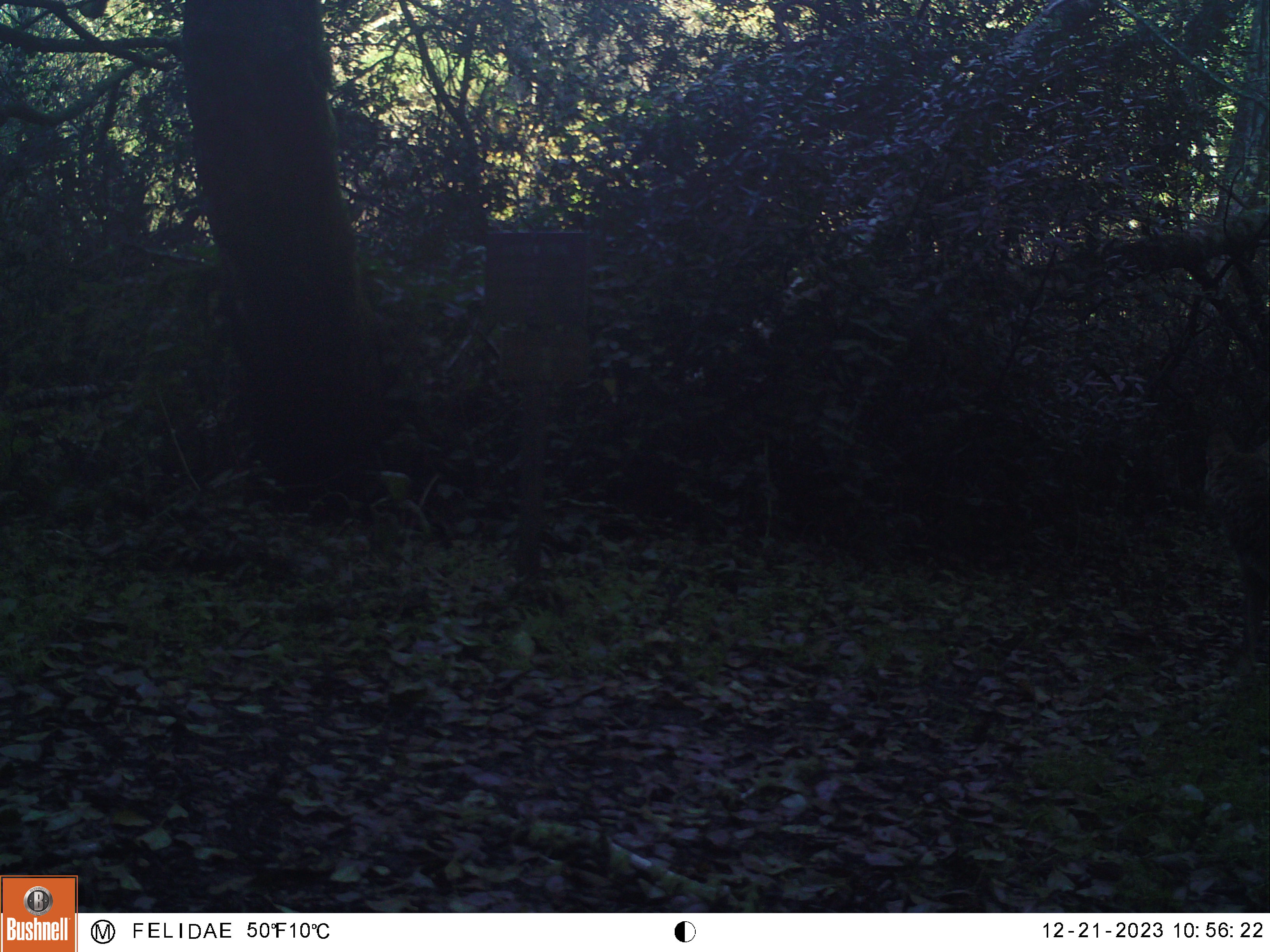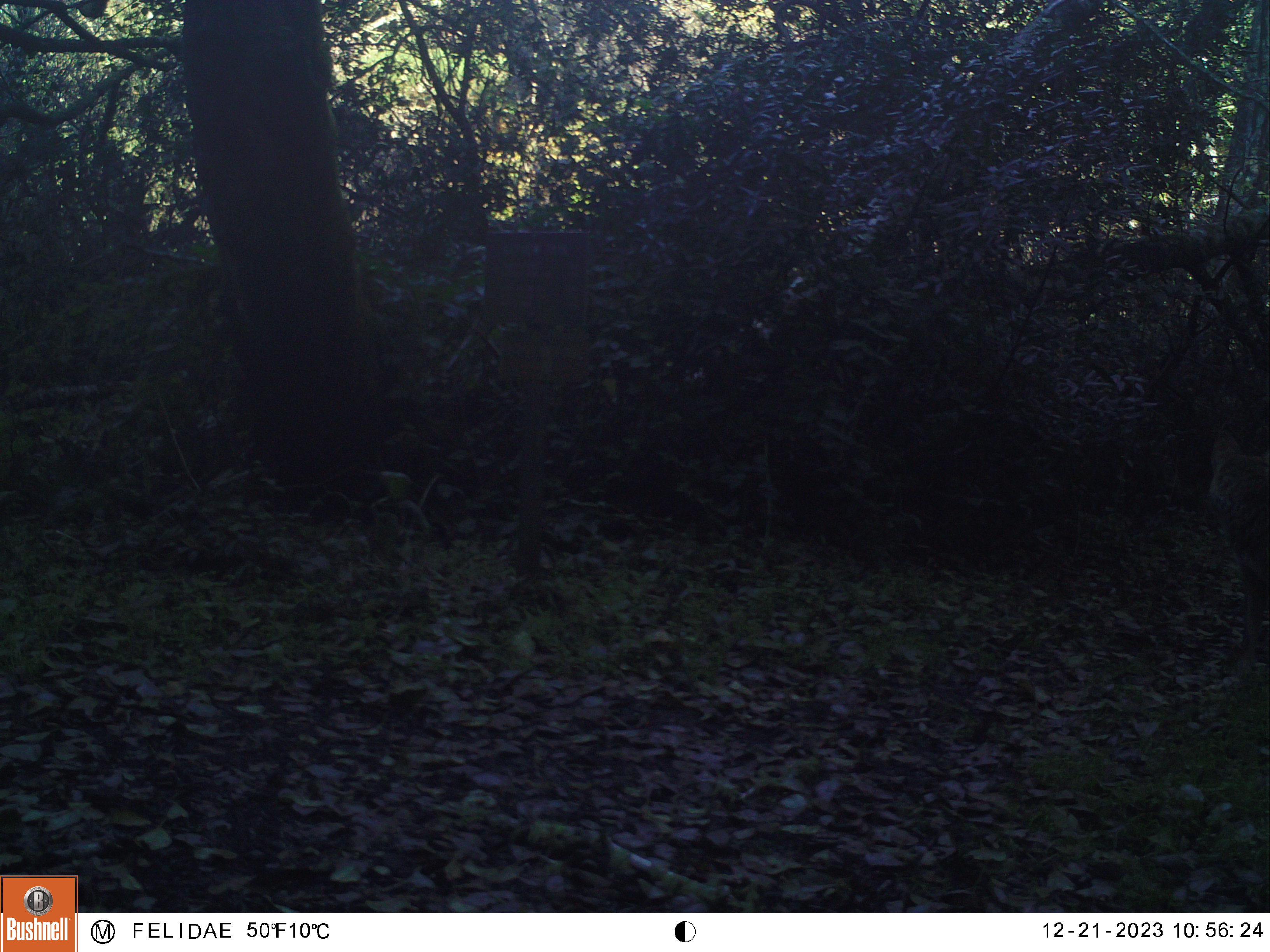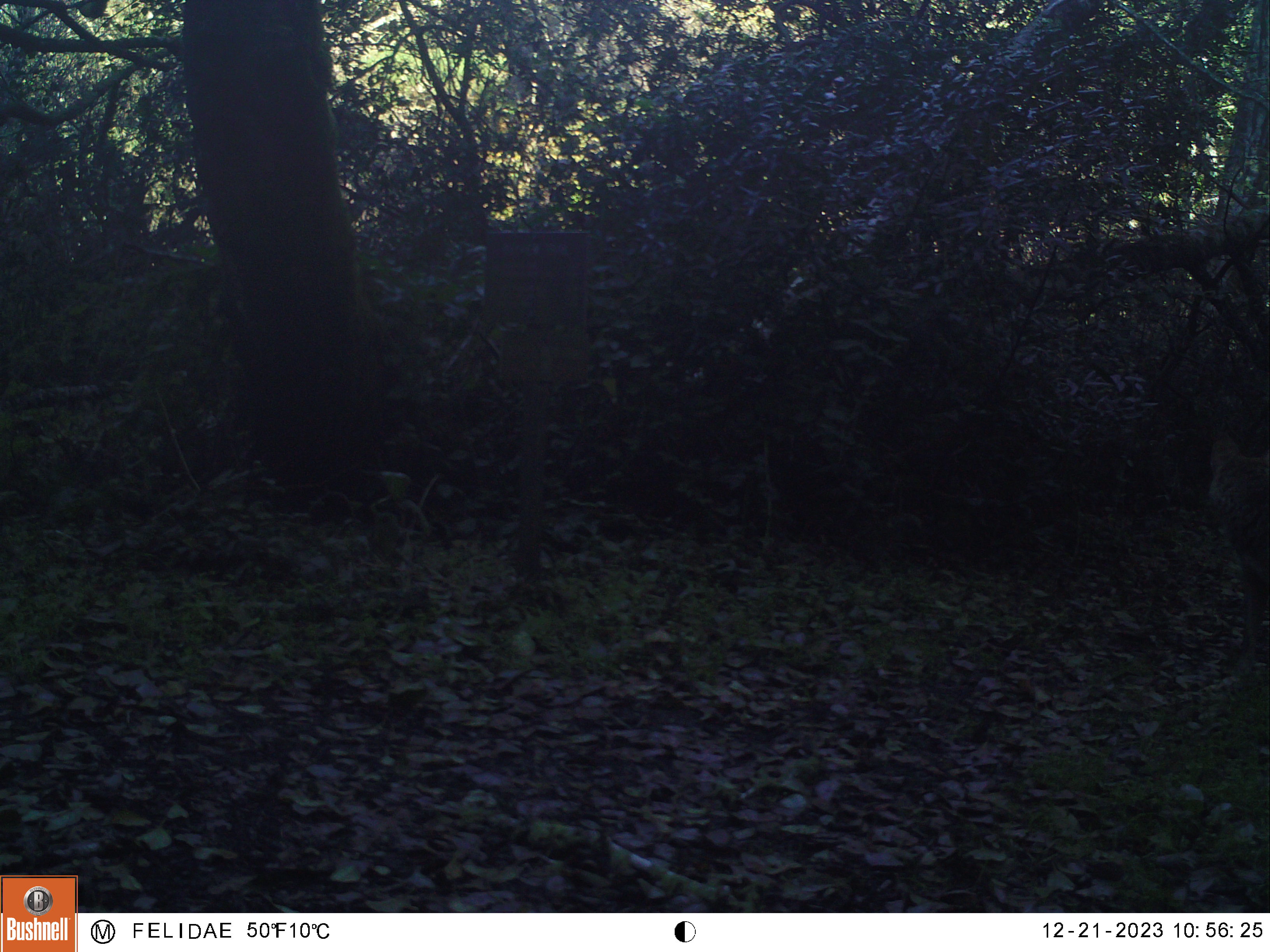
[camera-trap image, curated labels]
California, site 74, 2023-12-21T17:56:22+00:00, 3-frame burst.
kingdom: Animalia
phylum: Chordata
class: Mammalia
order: Carnivora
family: Canidae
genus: Canis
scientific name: Canis latrans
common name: coyote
Coyote (Canis latrans).